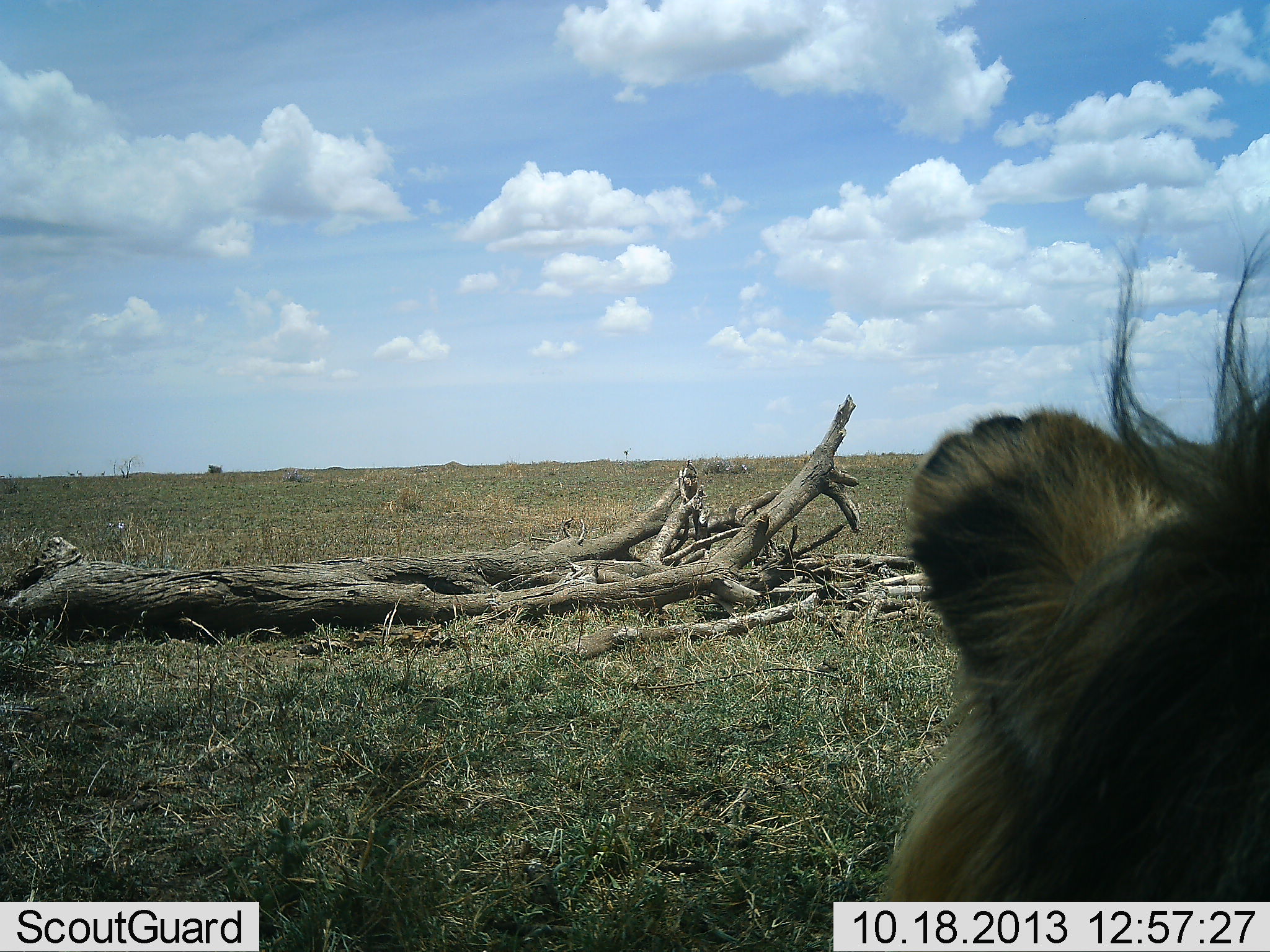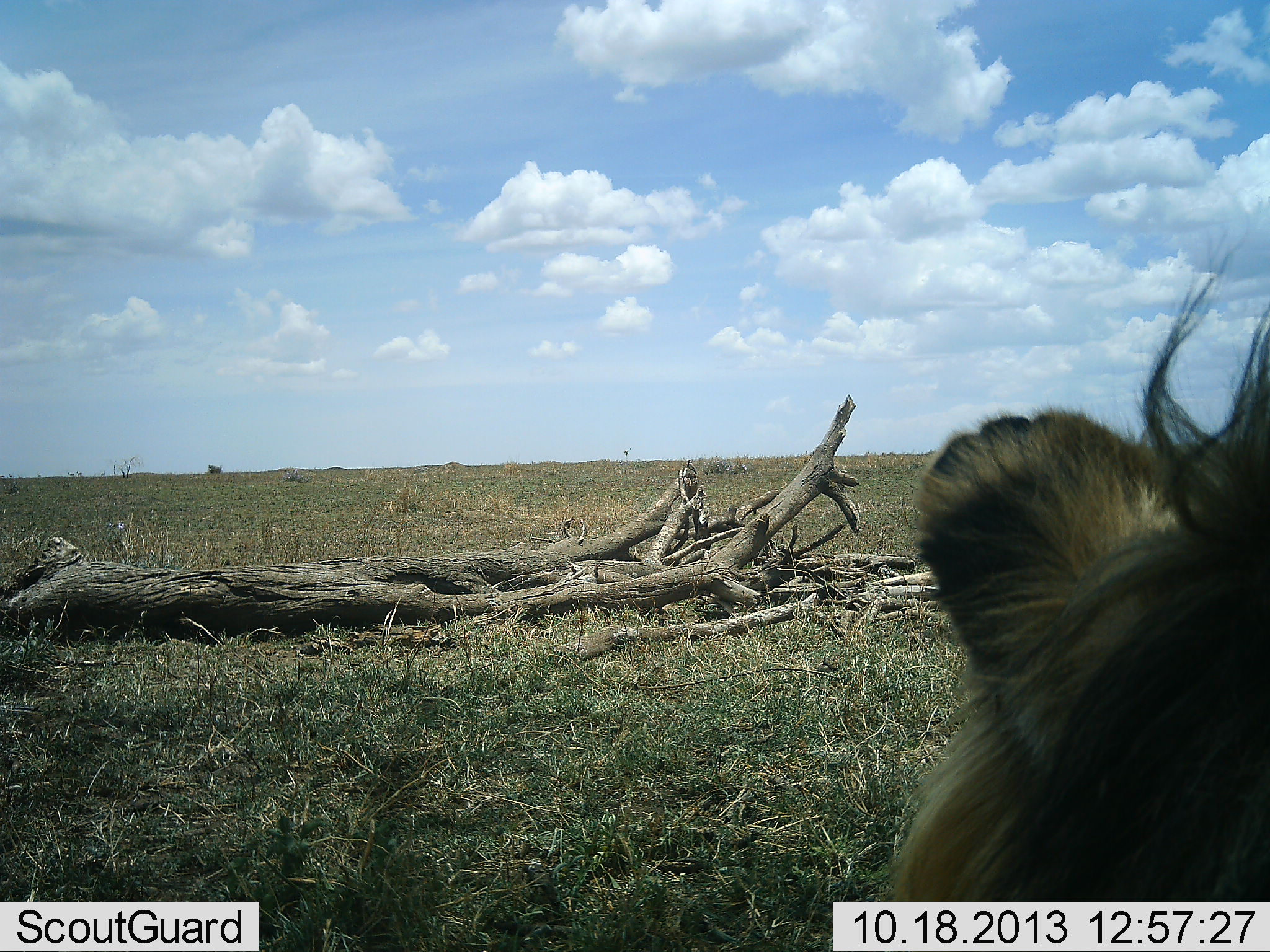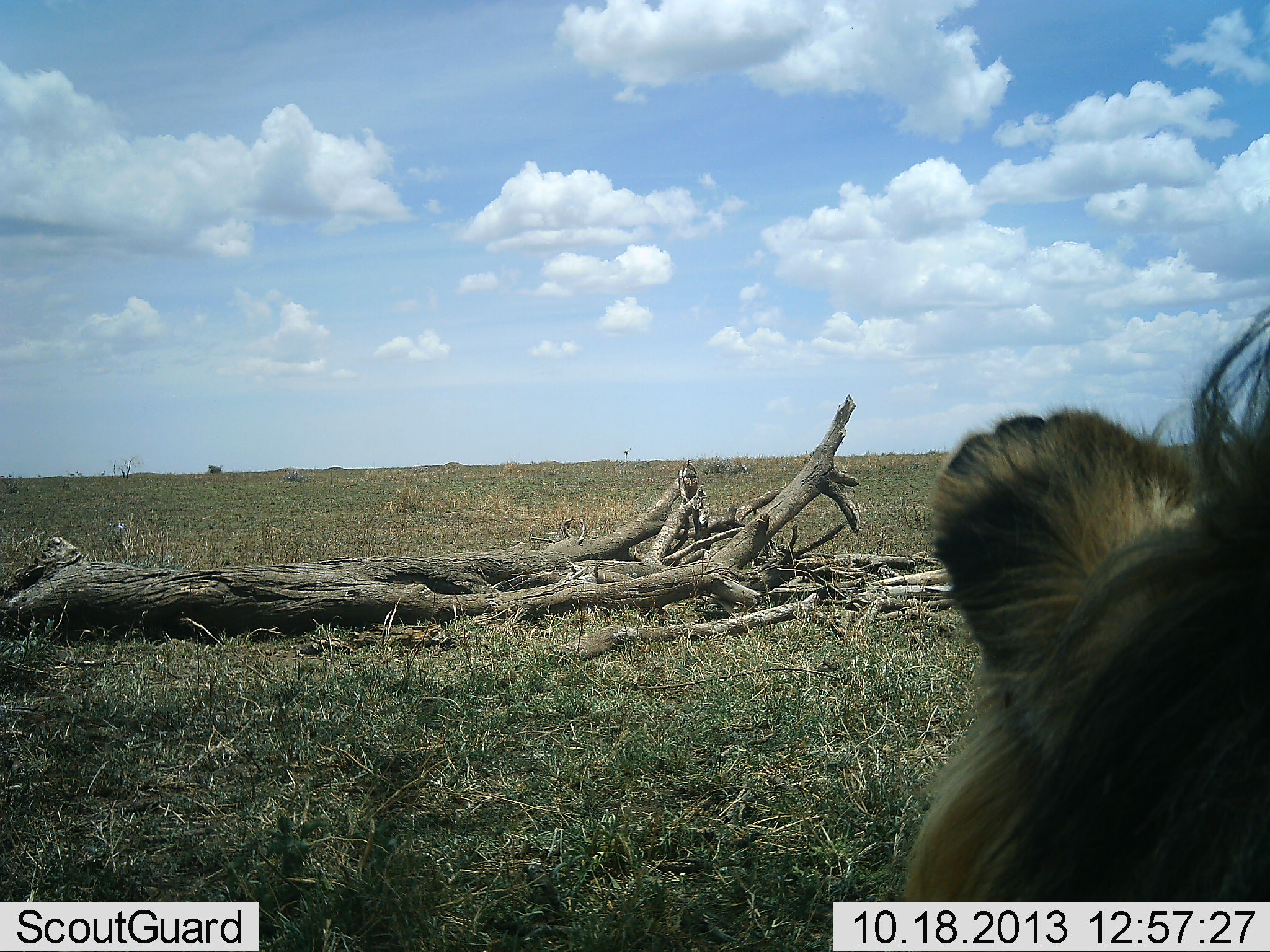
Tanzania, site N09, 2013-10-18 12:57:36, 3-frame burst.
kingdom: Animalia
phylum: Chordata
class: Mammalia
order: Carnivora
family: Felidae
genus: Panthera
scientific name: Panthera leo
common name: lion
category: lionmale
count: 1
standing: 8%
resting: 85%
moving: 0%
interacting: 8%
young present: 0%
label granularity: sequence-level